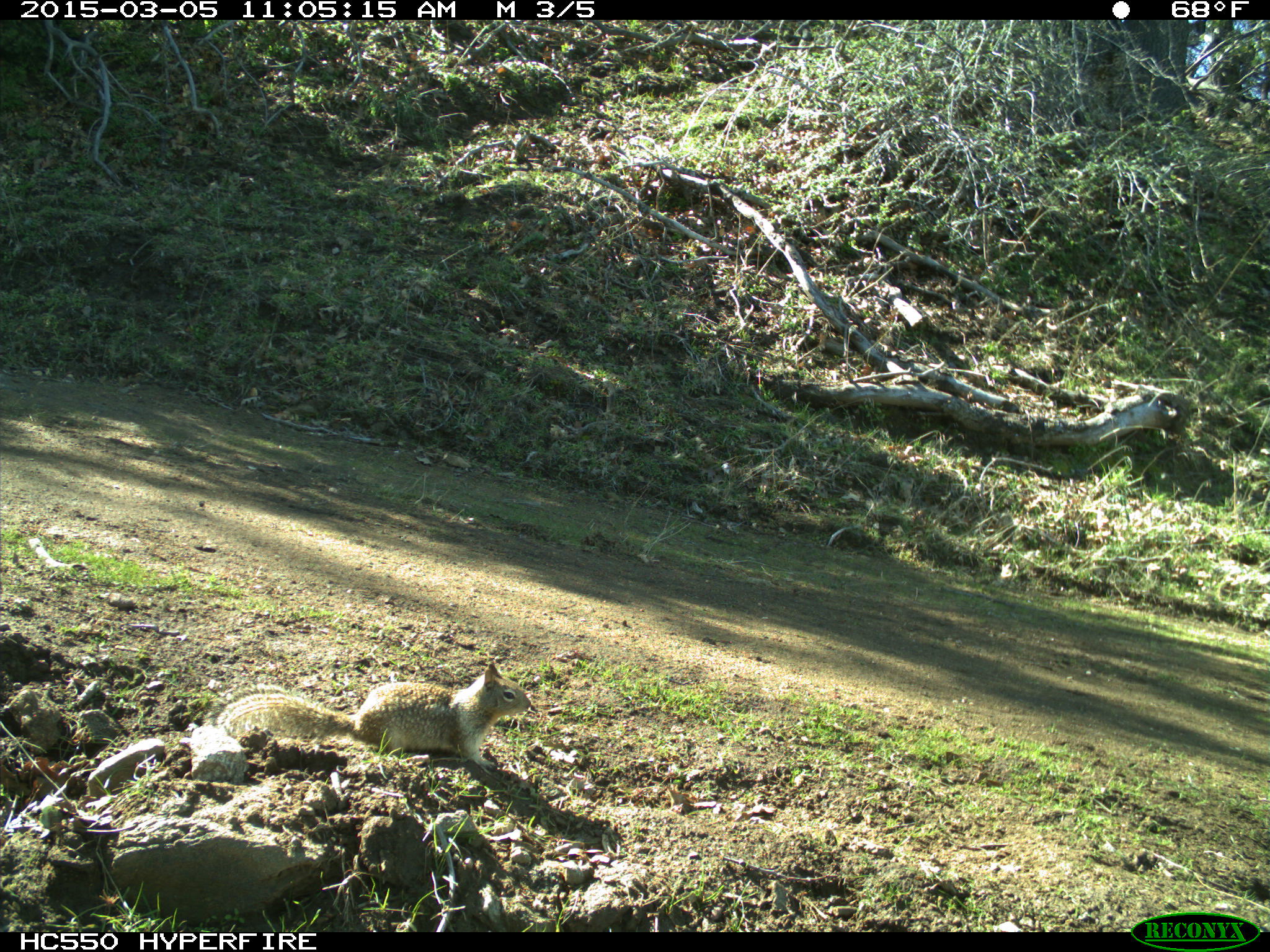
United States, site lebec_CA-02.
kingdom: Animalia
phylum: Chordata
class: Mammalia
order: Rodentia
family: Sciuridae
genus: Otospermophilus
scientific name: Otospermophilus beecheyi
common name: california ground squirrel